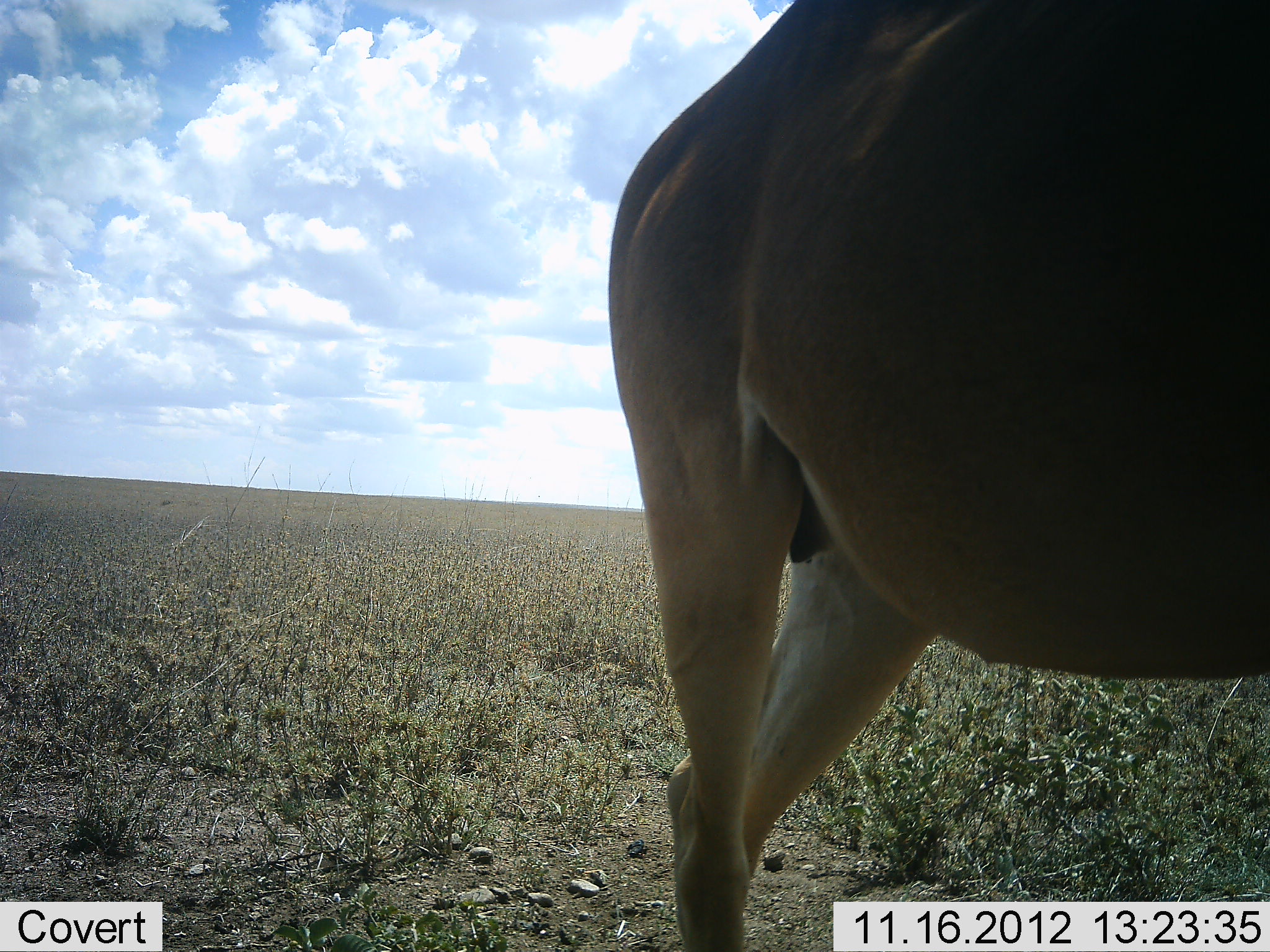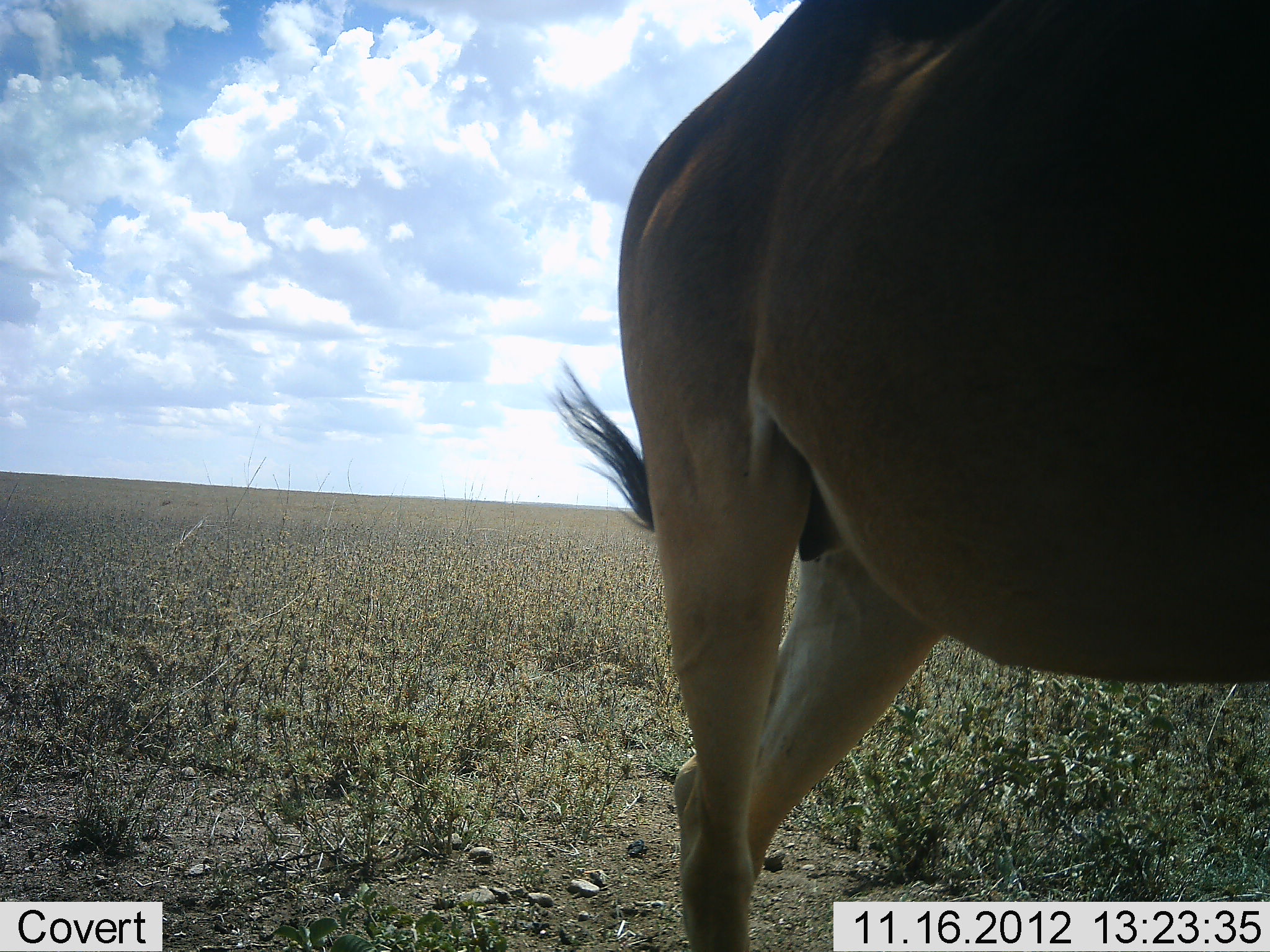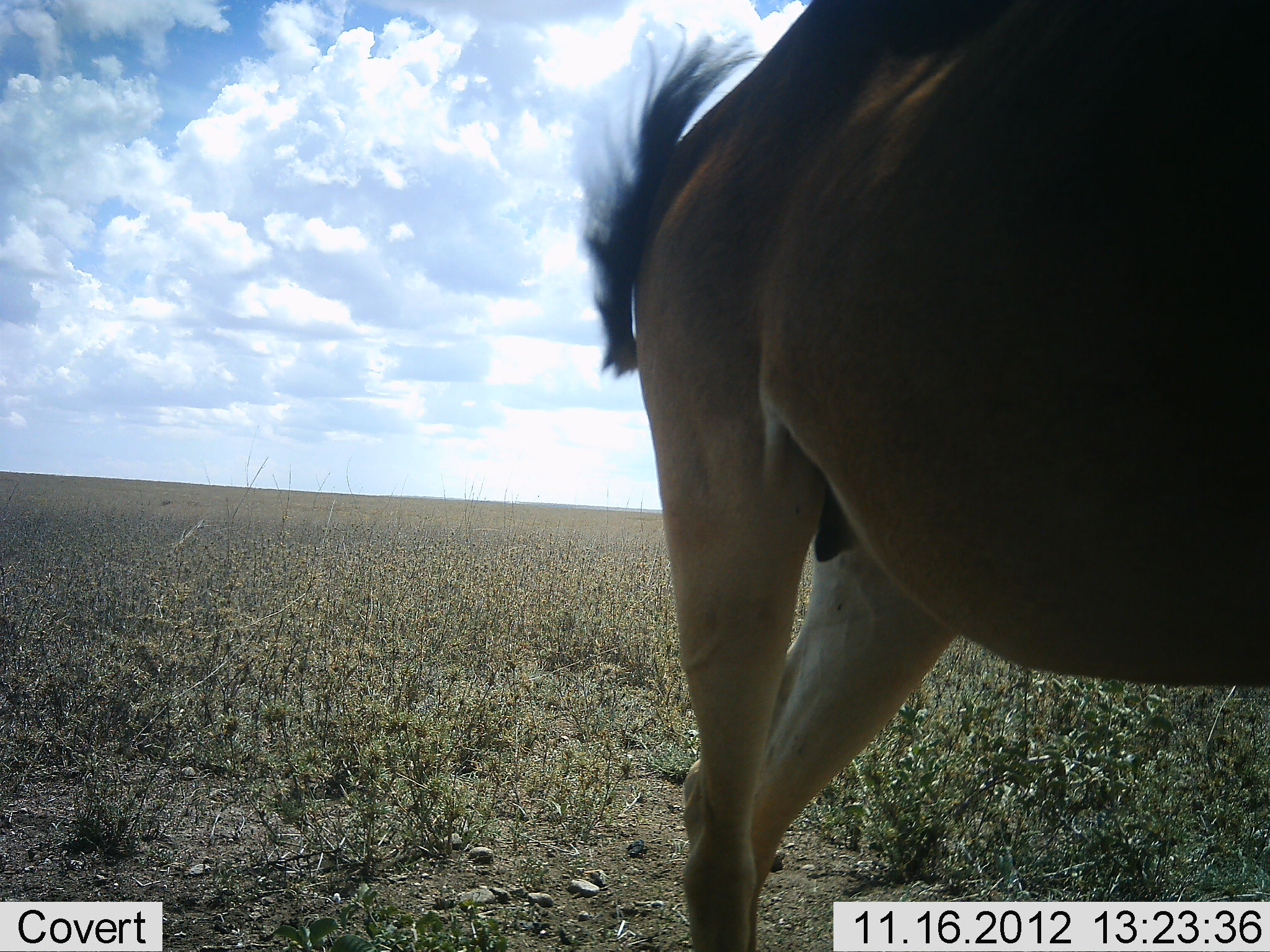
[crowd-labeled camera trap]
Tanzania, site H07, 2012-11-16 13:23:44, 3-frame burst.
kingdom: Animalia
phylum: Chordata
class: Mammalia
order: Artiodactyla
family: Bovidae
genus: Alcelaphus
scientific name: Alcelaphus buselaphus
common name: hartebeest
Hartebeest (Alcelaphus buselaphus), count 1. Behavior (volunteer vote fractions): standing 100%, resting 0%, moving 0%, interacting 0%. Young present (vote fraction): 0%. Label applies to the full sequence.